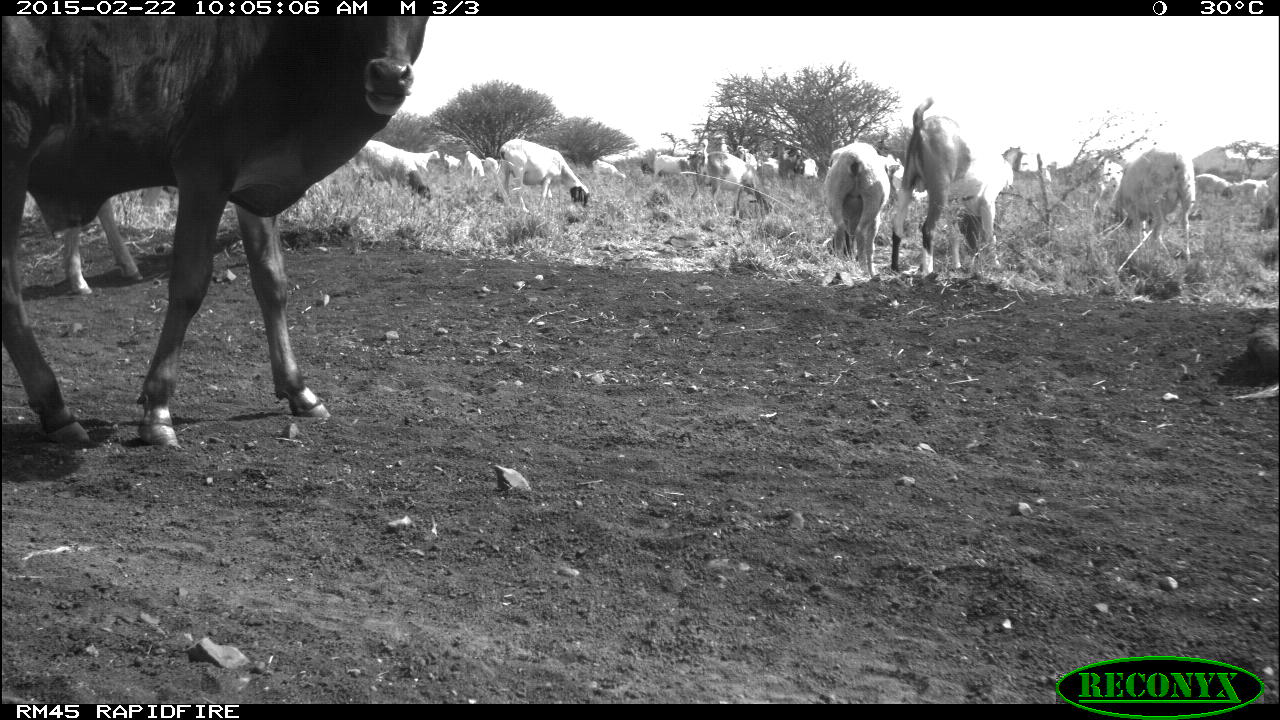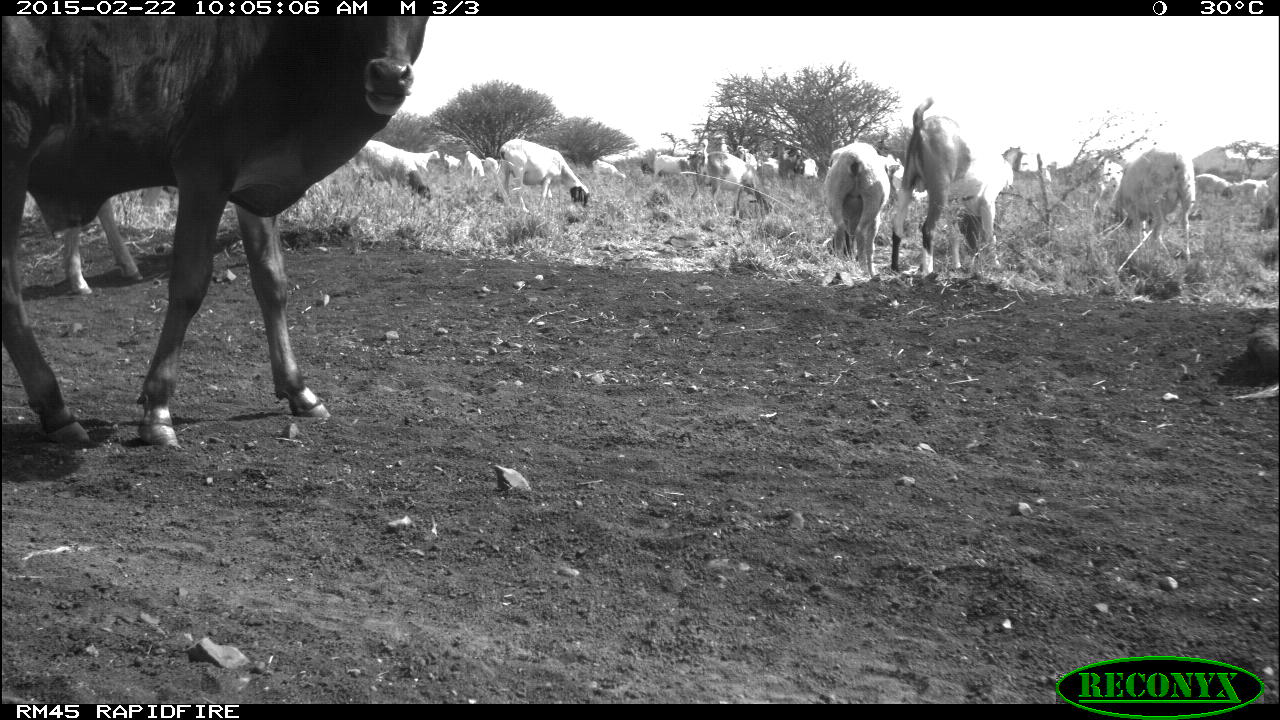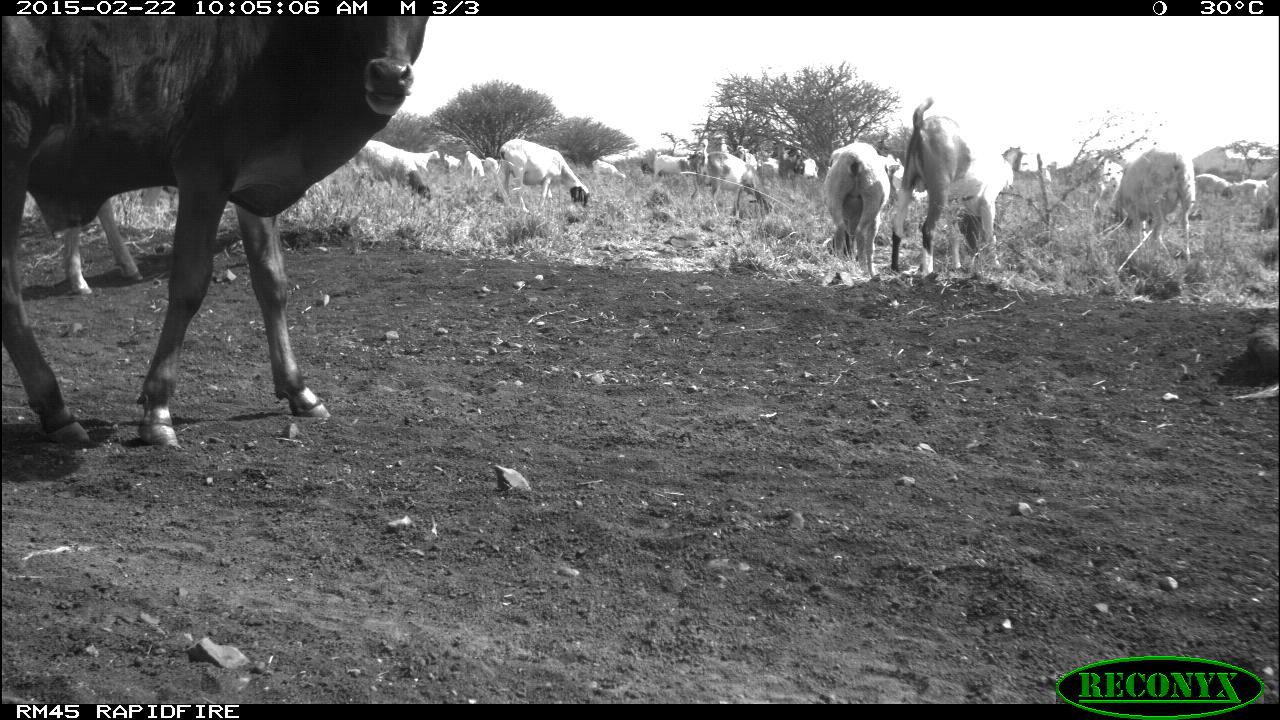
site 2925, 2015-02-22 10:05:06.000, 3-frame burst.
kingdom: Animalia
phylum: Chordata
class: Mammalia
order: Artiodactyla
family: Bovidae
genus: Ovis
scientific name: Ovis aries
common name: domestic sheep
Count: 5.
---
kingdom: Animalia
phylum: Chordata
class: Mammalia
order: Artiodactyla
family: Bovidae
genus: Capra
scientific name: Capra aegagrus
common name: wild goat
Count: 9.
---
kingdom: Animalia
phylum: Chordata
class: Mammalia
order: Artiodactyla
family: Bovidae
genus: Bos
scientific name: Bos taurus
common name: domestic cattle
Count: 9.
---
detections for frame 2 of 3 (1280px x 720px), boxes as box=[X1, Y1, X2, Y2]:
group: box=[0, 10, 1280, 440]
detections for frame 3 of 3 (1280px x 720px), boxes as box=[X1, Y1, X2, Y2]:
group: box=[0, 10, 1280, 440]